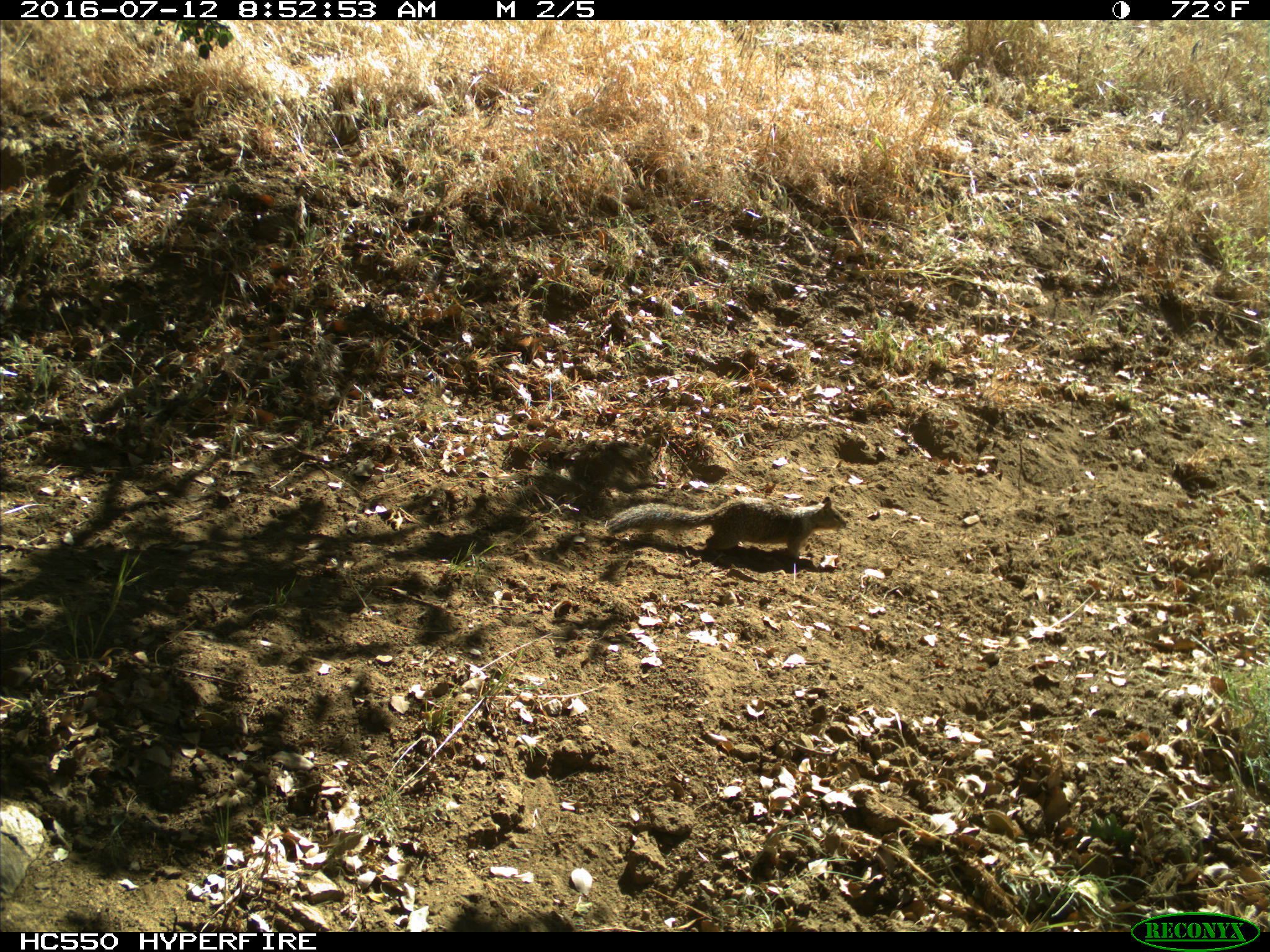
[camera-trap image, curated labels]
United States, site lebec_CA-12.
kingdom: Animalia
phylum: Chordata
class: Mammalia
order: Rodentia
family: Sciuridae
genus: Otospermophilus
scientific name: Otospermophilus beecheyi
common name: california ground squirrel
Otospermophilus beecheyi (california ground squirrel).